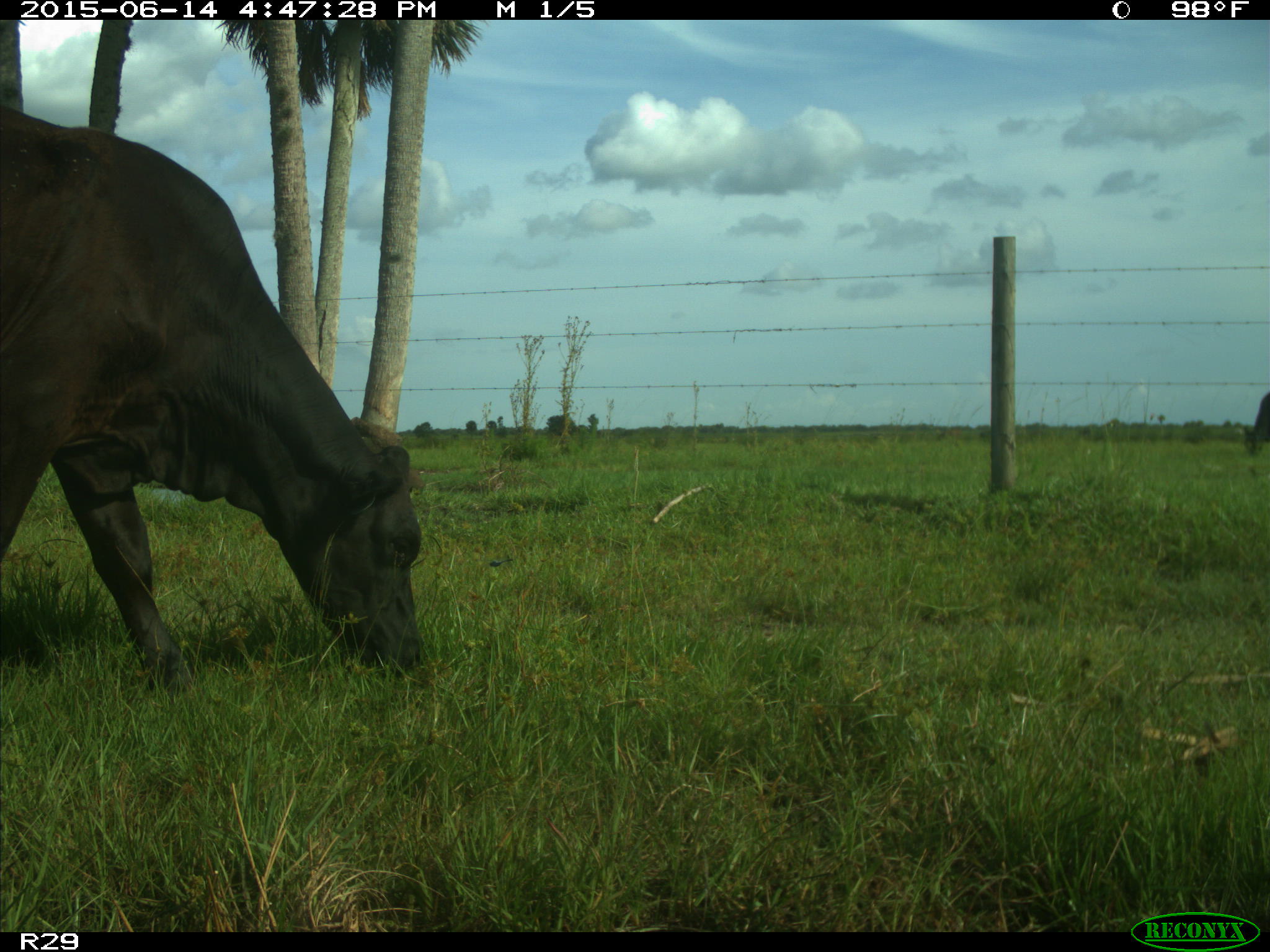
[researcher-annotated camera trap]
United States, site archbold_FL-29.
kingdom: Animalia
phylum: Chordata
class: Mammalia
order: Artiodactyla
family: Bovidae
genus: Bos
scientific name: Bos taurus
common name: domestic cow